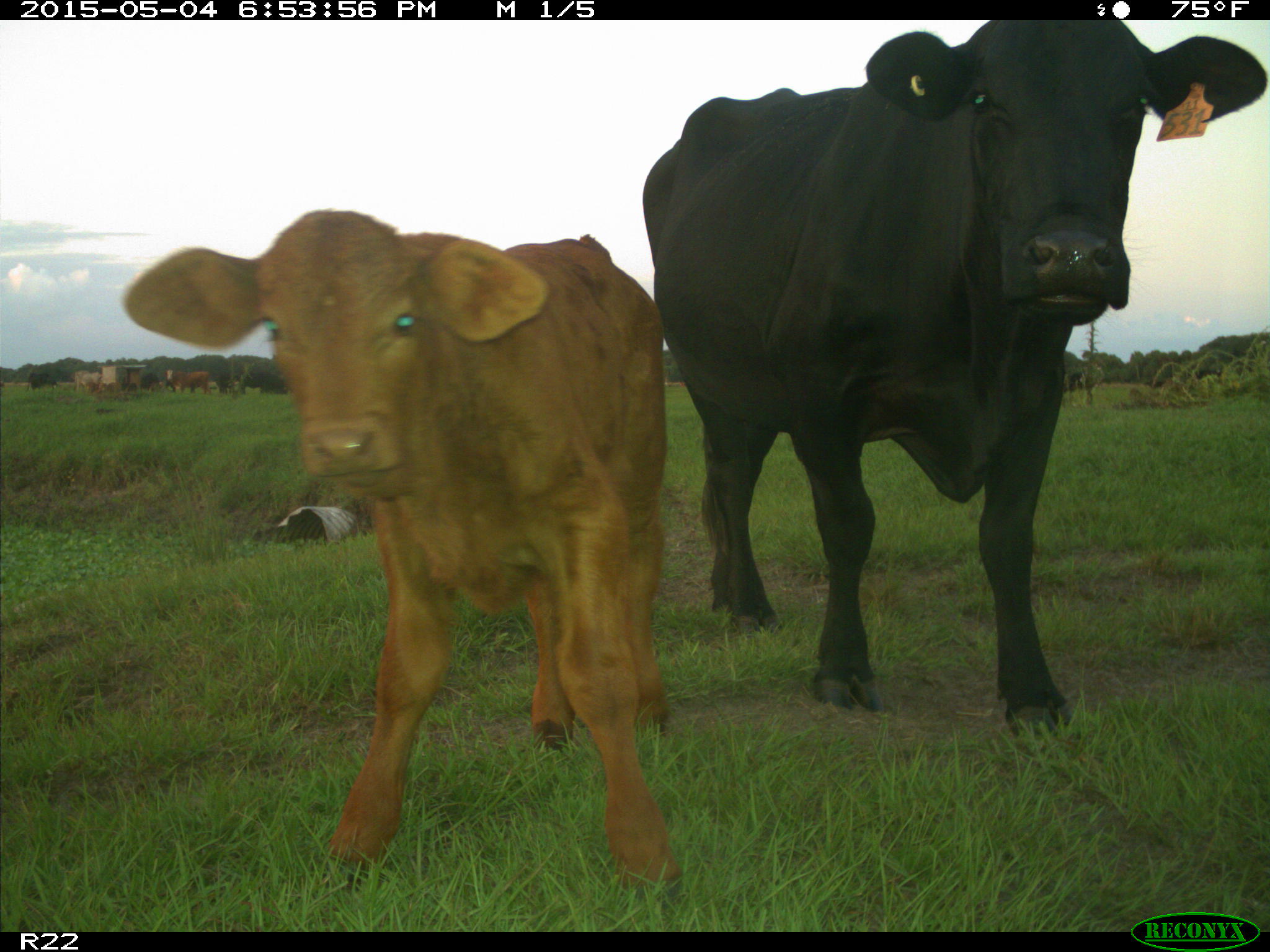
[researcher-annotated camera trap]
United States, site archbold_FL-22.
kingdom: Animalia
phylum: Chordata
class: Mammalia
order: Artiodactyla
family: Bovidae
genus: Bos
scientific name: Bos taurus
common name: domestic cow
Bos taurus (domestic cow).